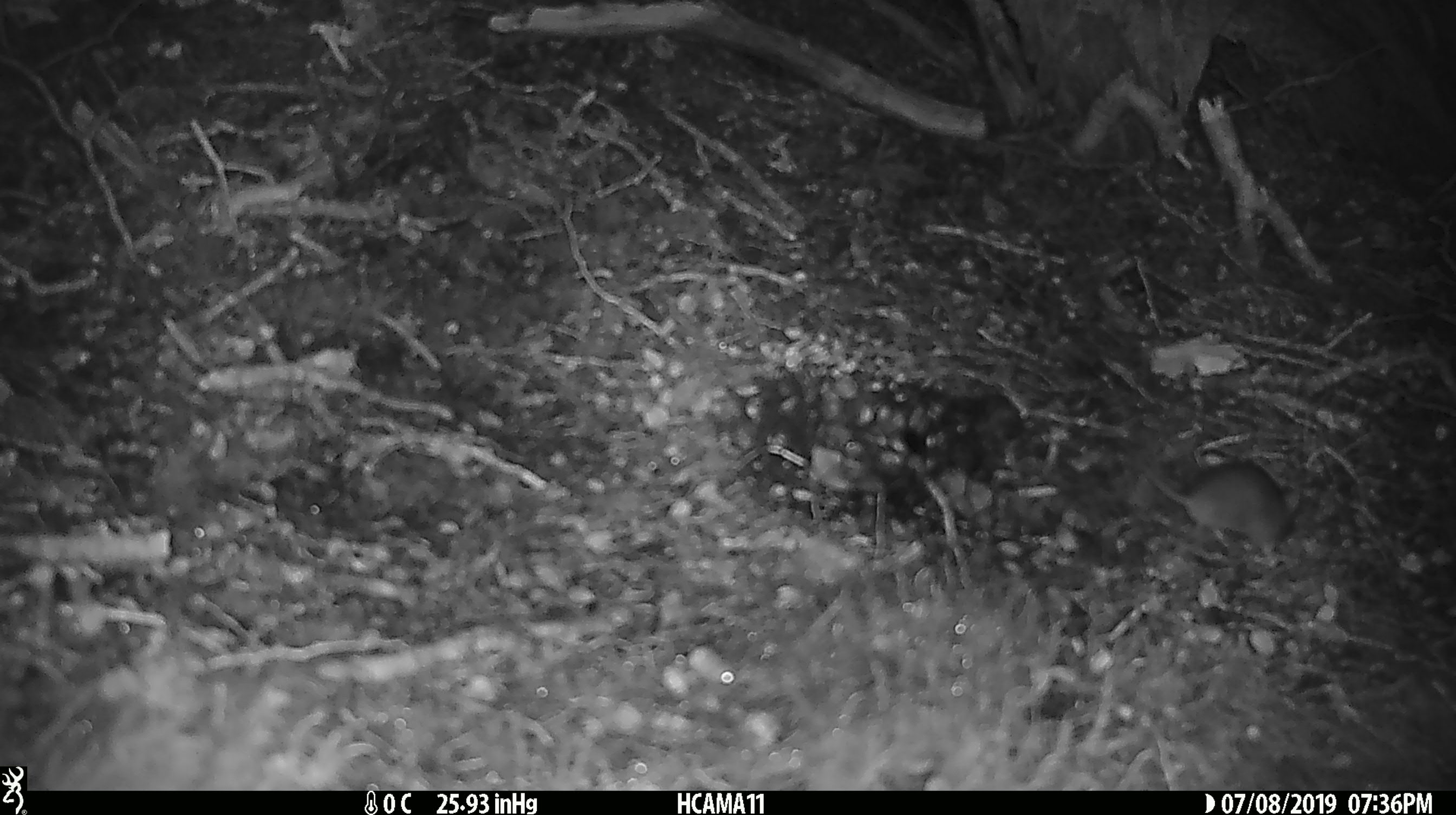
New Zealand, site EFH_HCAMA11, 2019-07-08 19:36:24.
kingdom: Animalia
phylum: Chordata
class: Mammalia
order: Rodentia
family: Muridae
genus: Mus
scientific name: Mus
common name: mouse